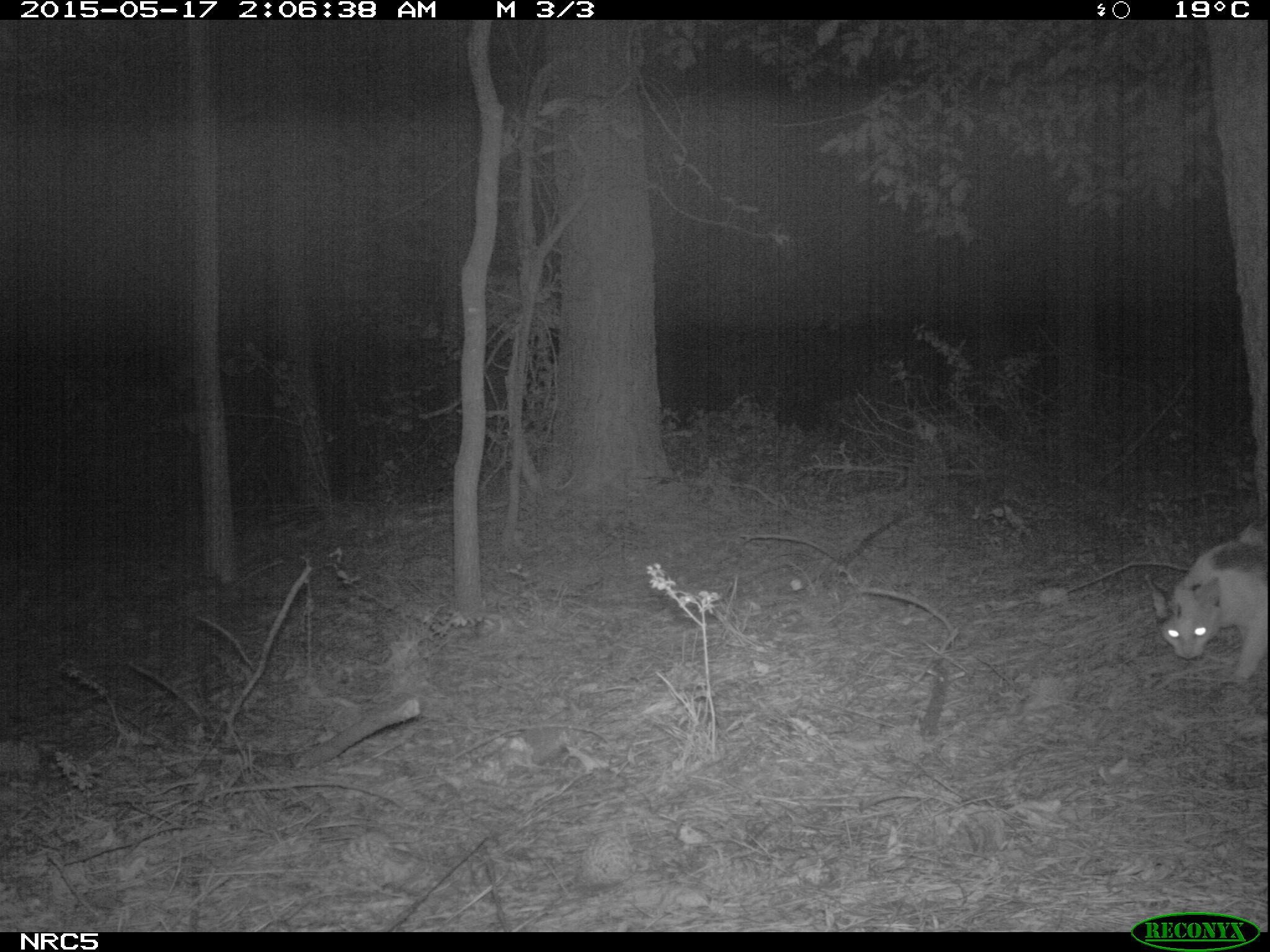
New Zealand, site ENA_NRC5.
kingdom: Animalia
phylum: Chordata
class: Mammalia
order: Carnivora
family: Felidae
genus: Felis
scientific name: Felis catus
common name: domestic cat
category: cat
Cat (domestic cat) (Felis catus).